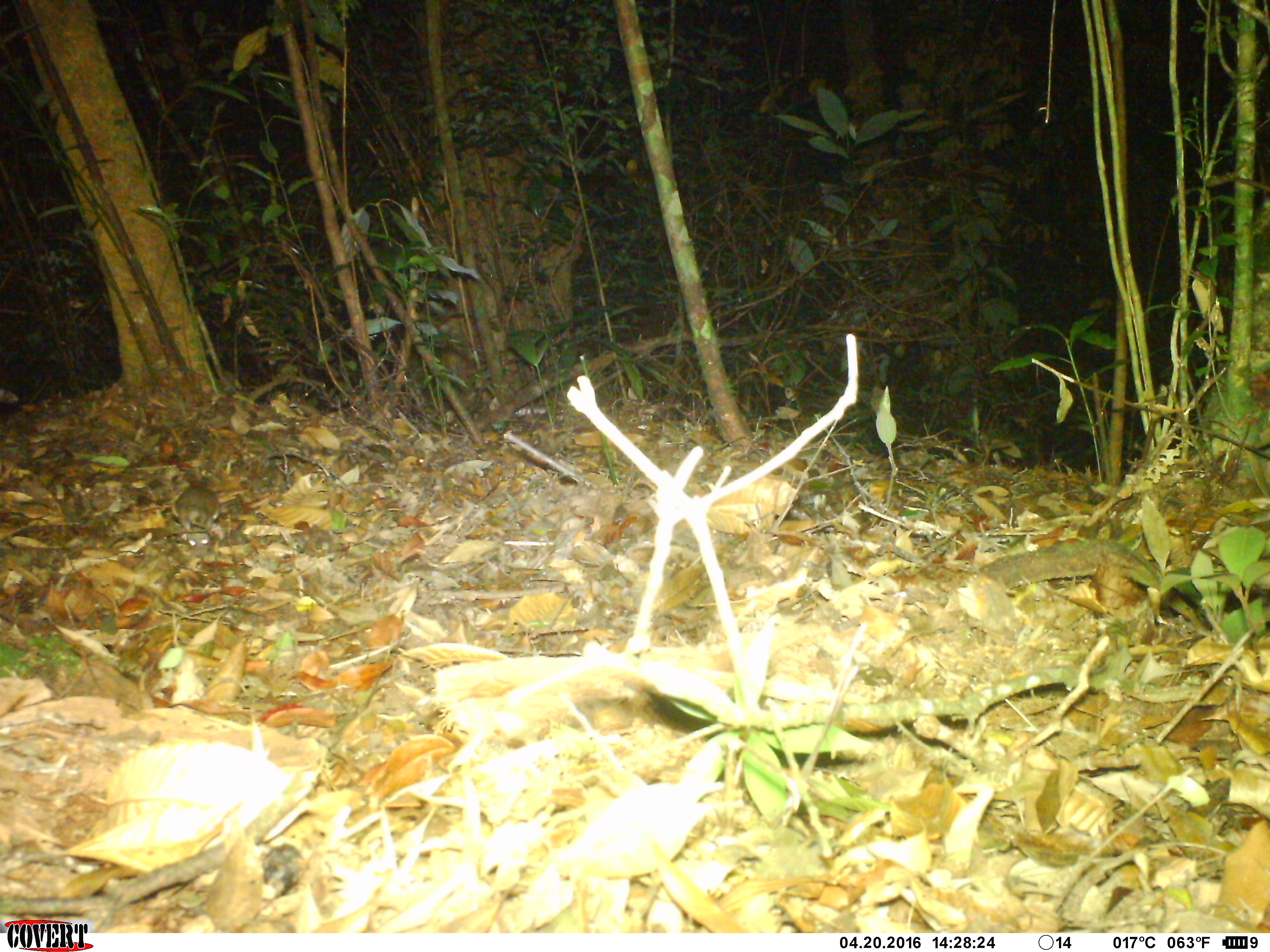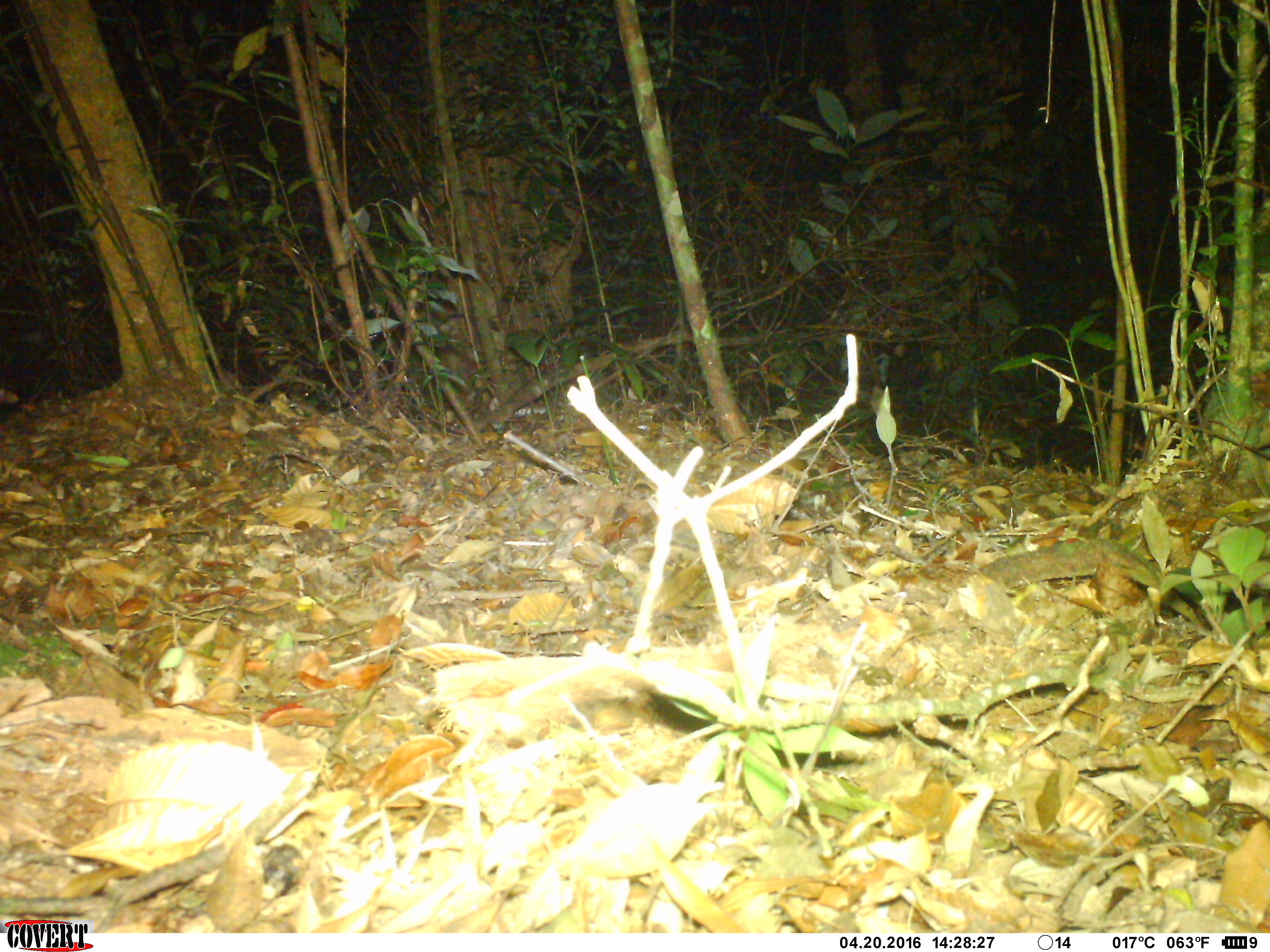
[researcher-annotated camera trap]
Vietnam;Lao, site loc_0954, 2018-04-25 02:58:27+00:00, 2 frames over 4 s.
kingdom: Animalia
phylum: Chordata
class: Mammalia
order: Rodentia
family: Muridae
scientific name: Muridae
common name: old-world mice and rats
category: unidentified murid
Unidentified murid (old-world mice and rats) (Muridae). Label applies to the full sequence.